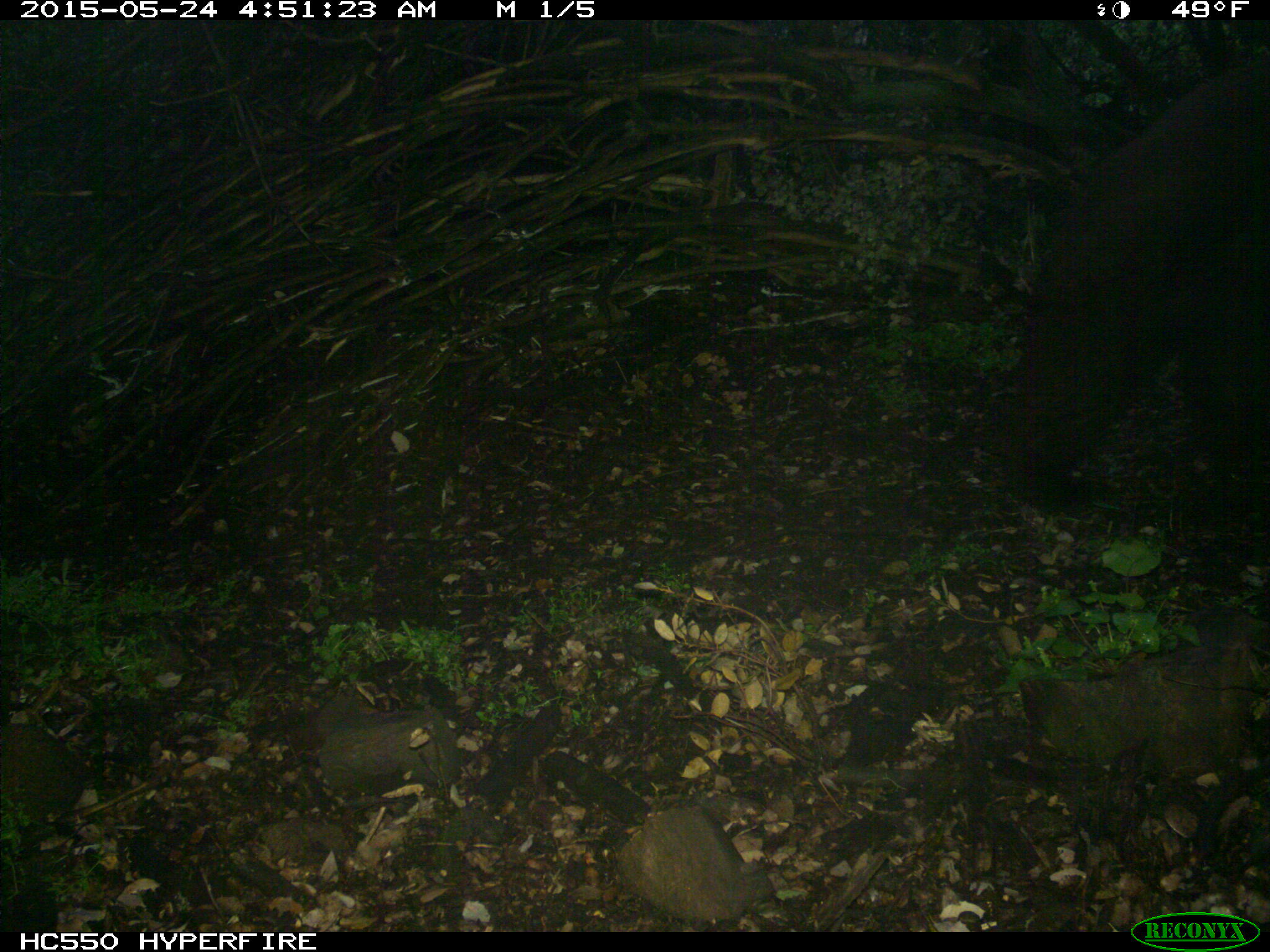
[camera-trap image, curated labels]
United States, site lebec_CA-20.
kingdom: Animalia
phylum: Chordata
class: Mammalia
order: Carnivora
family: Ursidae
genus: Ursus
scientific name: Ursus americanus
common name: american black bear